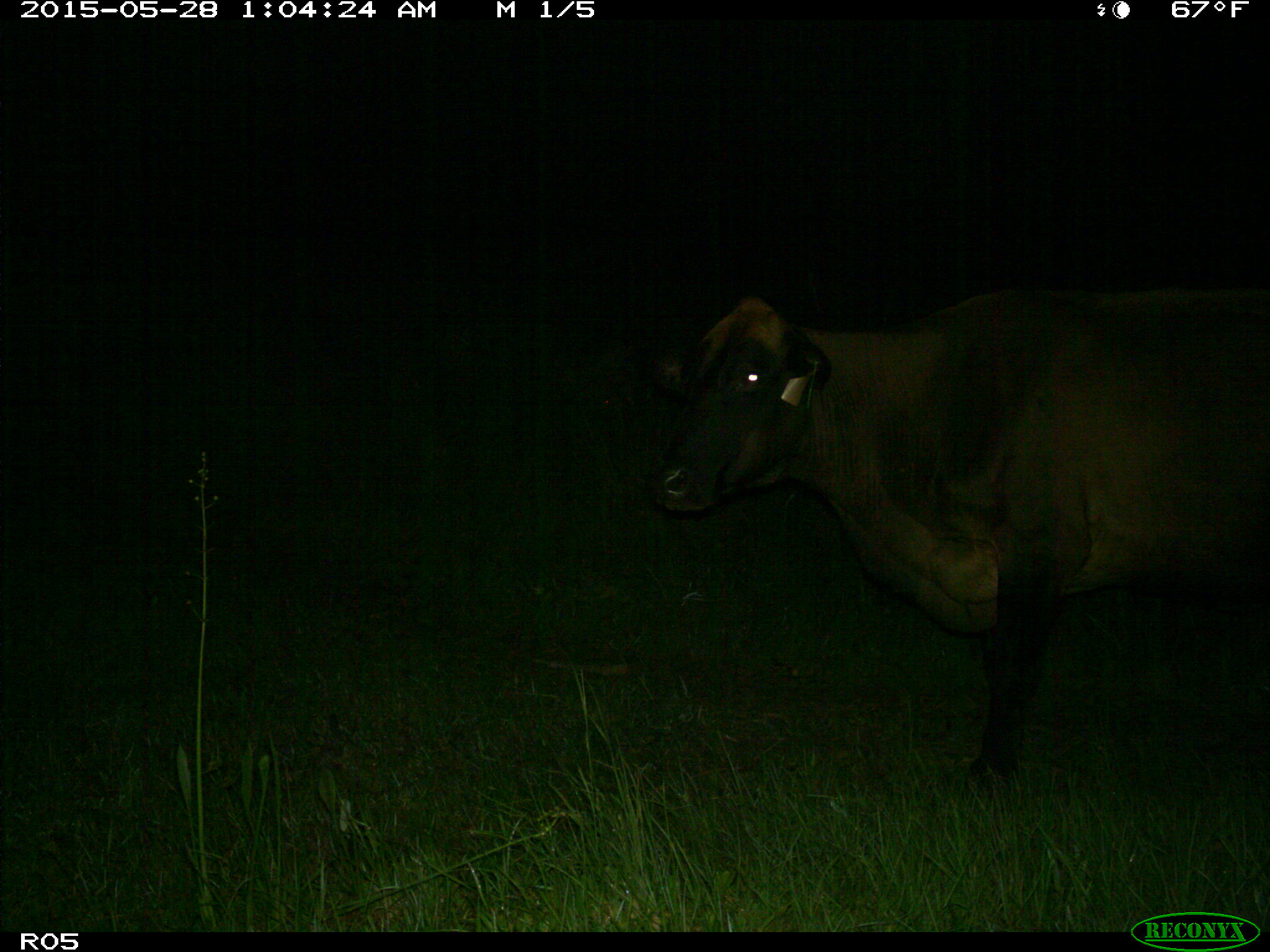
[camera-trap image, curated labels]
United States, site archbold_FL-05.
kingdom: Animalia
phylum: Chordata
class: Mammalia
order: Artiodactyla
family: Bovidae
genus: Bos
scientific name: Bos taurus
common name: domestic cow